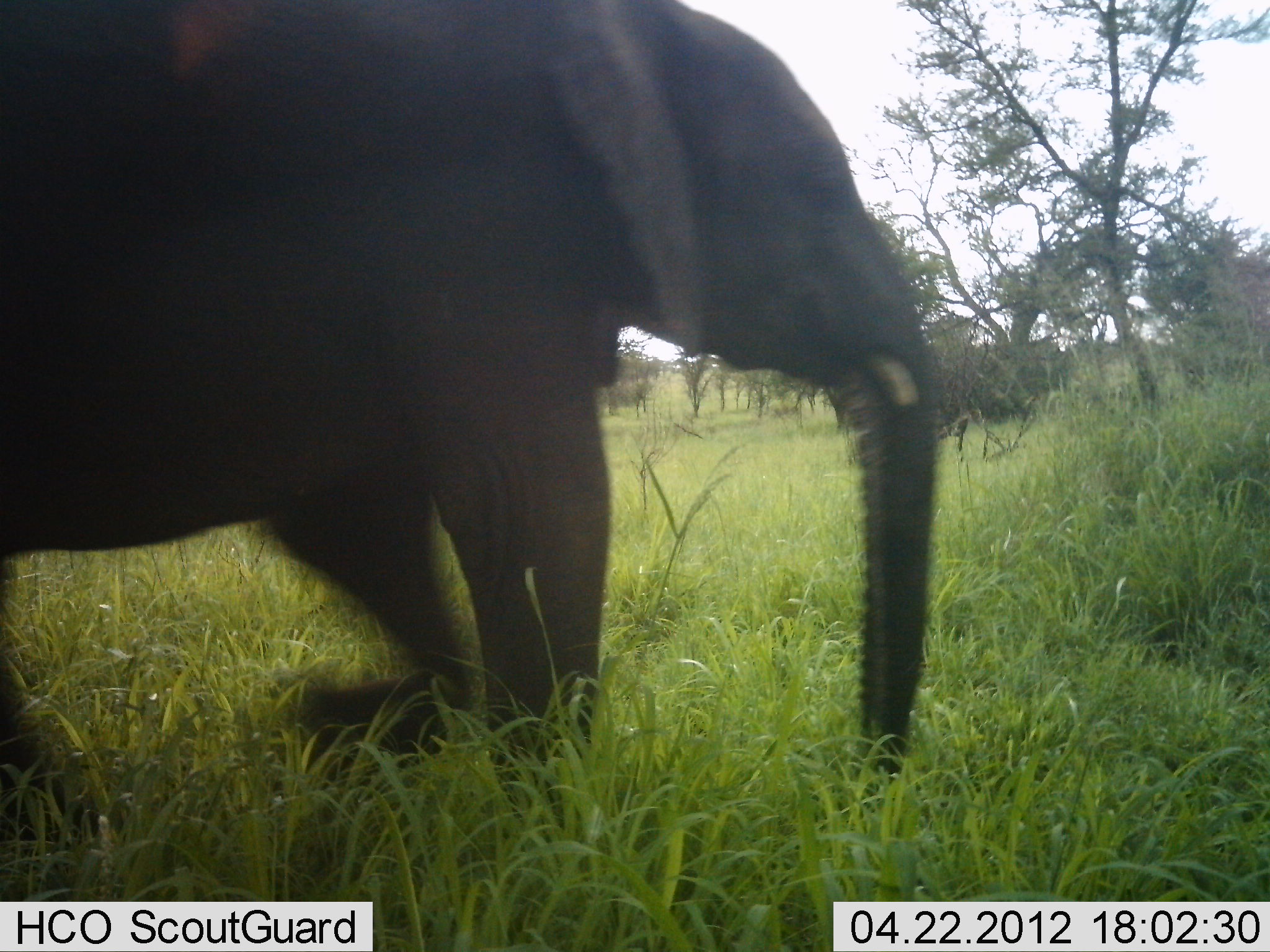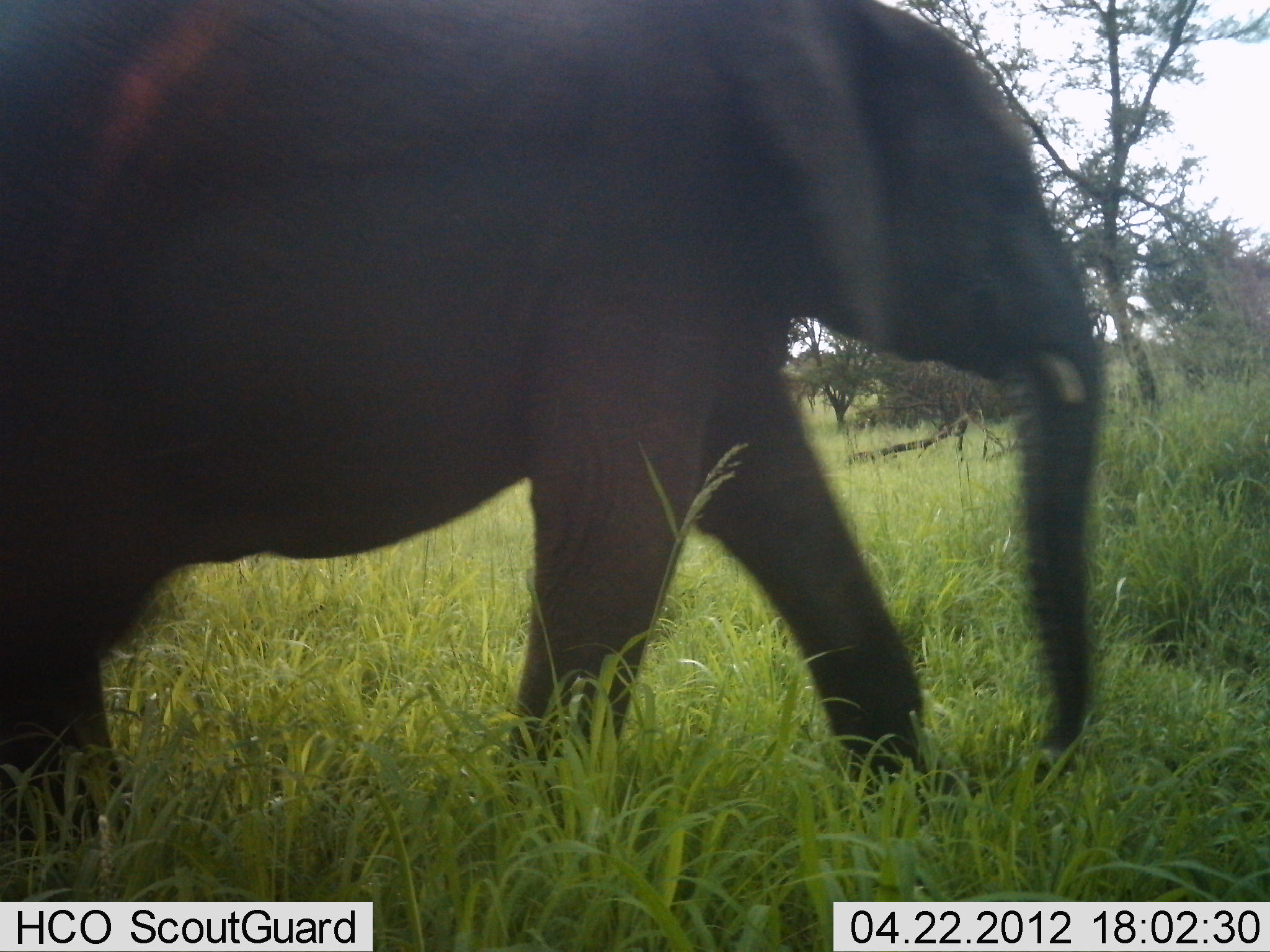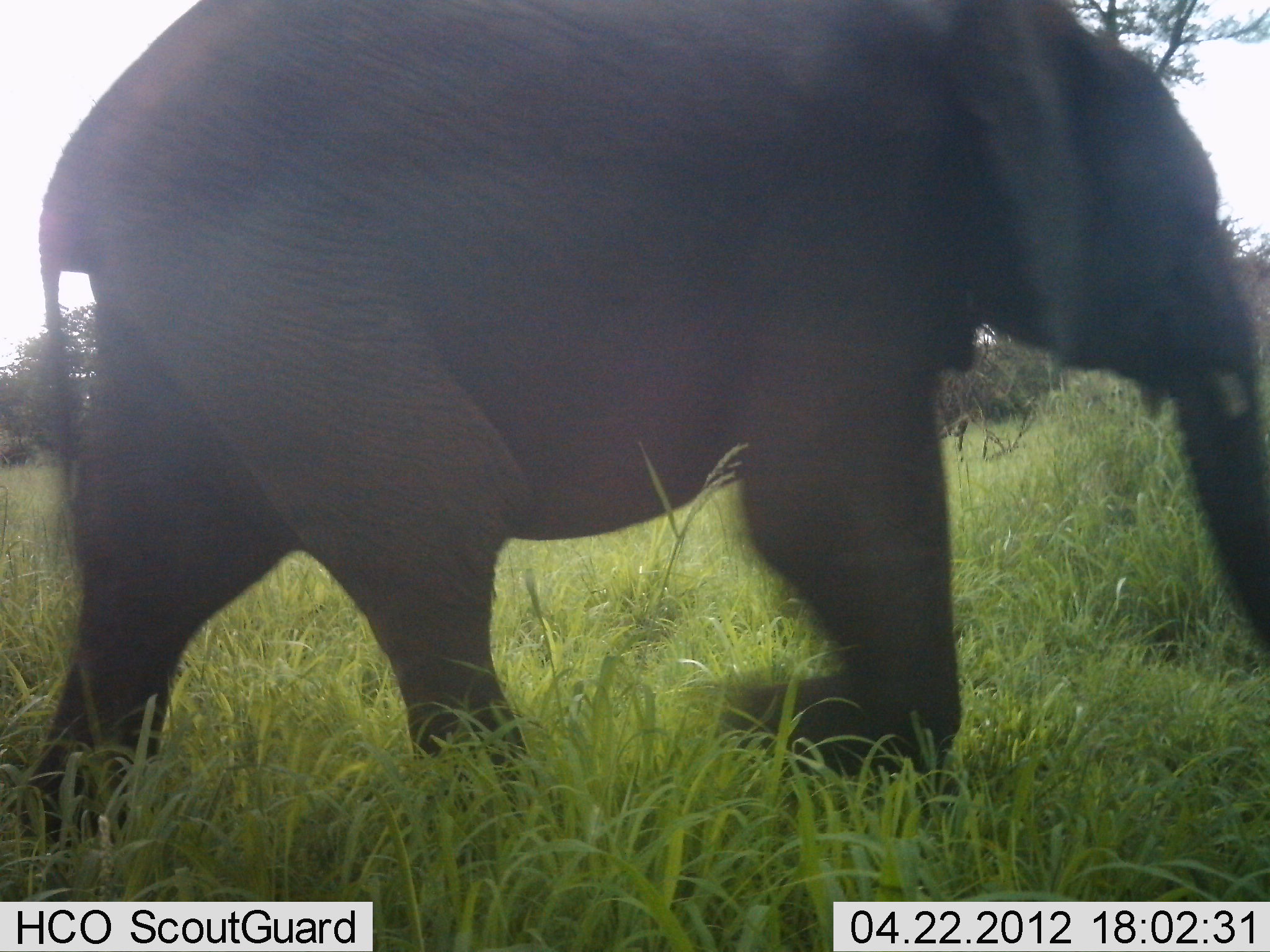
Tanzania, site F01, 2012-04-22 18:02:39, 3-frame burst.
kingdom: Animalia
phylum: Chordata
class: Mammalia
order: Proboscidea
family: Elephantidae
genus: Loxodonta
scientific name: Loxodonta africana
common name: african bush elephant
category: elephant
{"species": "elephant (african bush elephant) (Loxodonta africana)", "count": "1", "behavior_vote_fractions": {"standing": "0%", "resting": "0%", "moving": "100%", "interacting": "0%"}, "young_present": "0%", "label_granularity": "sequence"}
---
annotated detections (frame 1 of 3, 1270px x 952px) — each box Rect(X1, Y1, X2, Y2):
animal: Rect(0, 0, 949, 861)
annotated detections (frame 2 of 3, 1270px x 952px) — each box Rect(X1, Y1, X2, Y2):
animal: Rect(0, 1, 1117, 857)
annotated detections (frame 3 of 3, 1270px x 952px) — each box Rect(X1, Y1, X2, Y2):
animal: Rect(11, 1, 1270, 840)